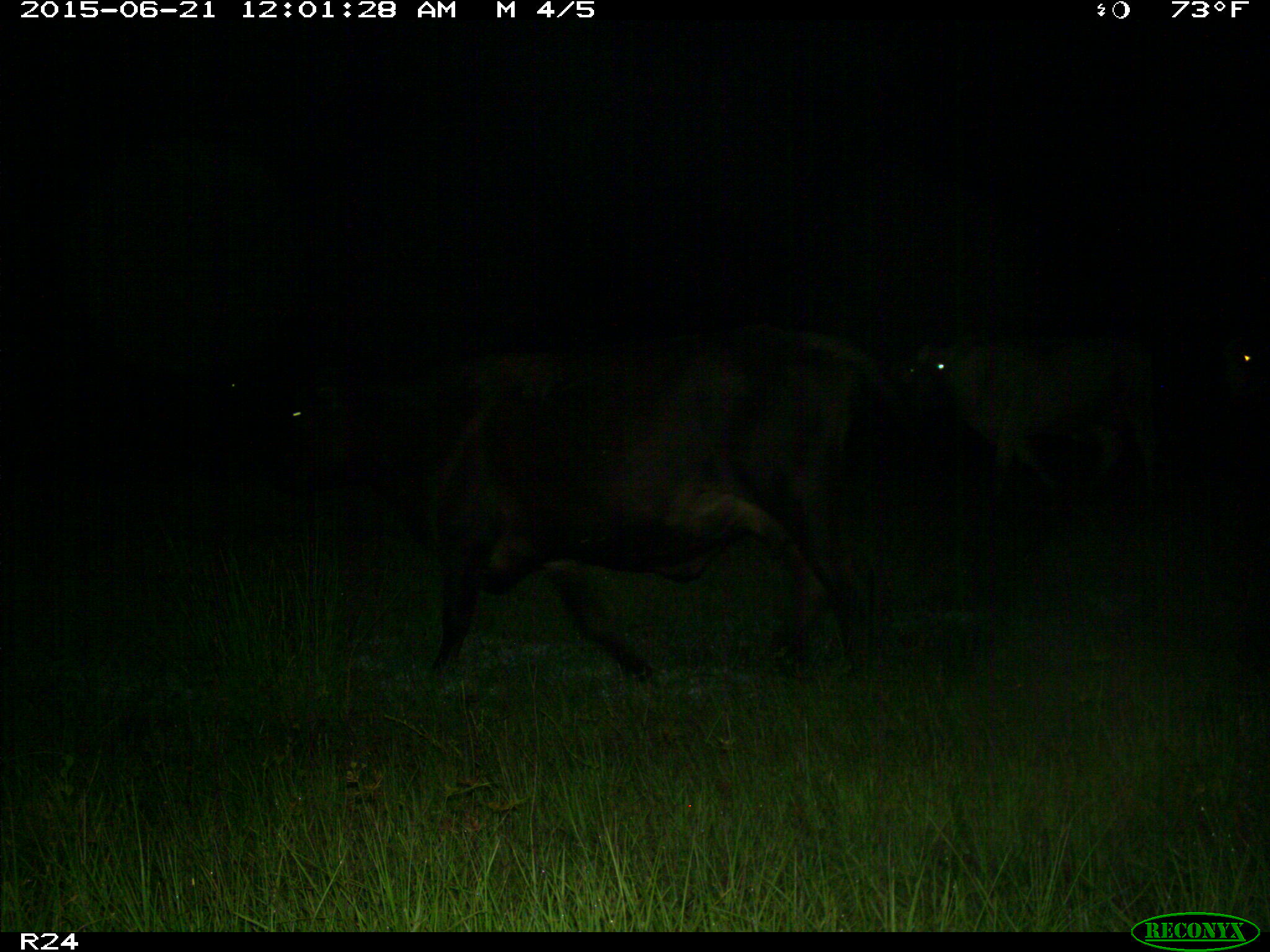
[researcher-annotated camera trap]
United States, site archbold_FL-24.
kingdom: Animalia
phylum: Chordata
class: Mammalia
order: Artiodactyla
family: Bovidae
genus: Bos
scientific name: Bos taurus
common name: domestic cow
Bos taurus (domestic cow).